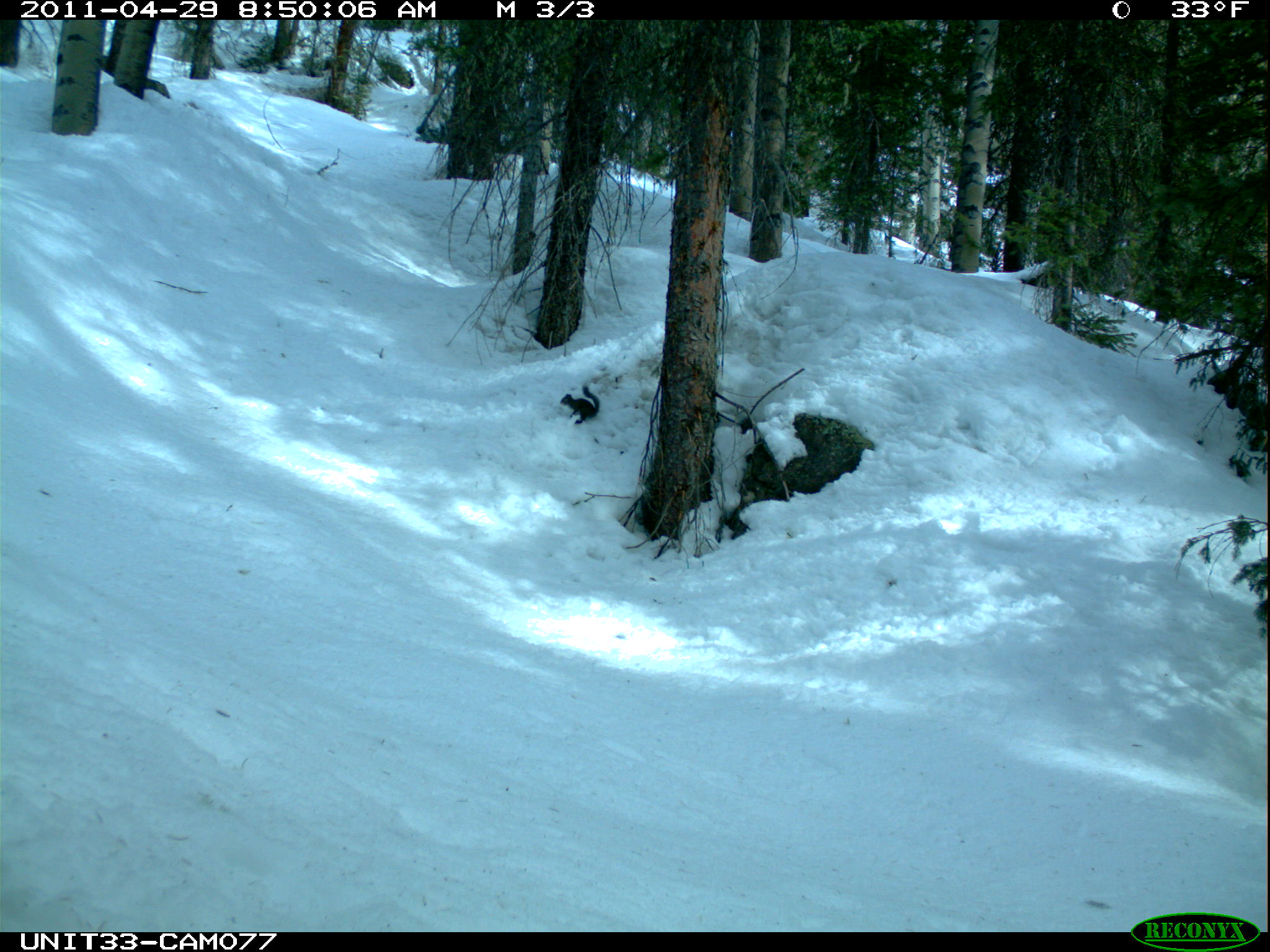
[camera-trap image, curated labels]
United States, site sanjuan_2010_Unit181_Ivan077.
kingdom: Animalia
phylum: Chordata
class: Mammalia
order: Rodentia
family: Sciuridae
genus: Tamiasciurus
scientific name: Tamiasciurus hudsonicus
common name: american red squirrel